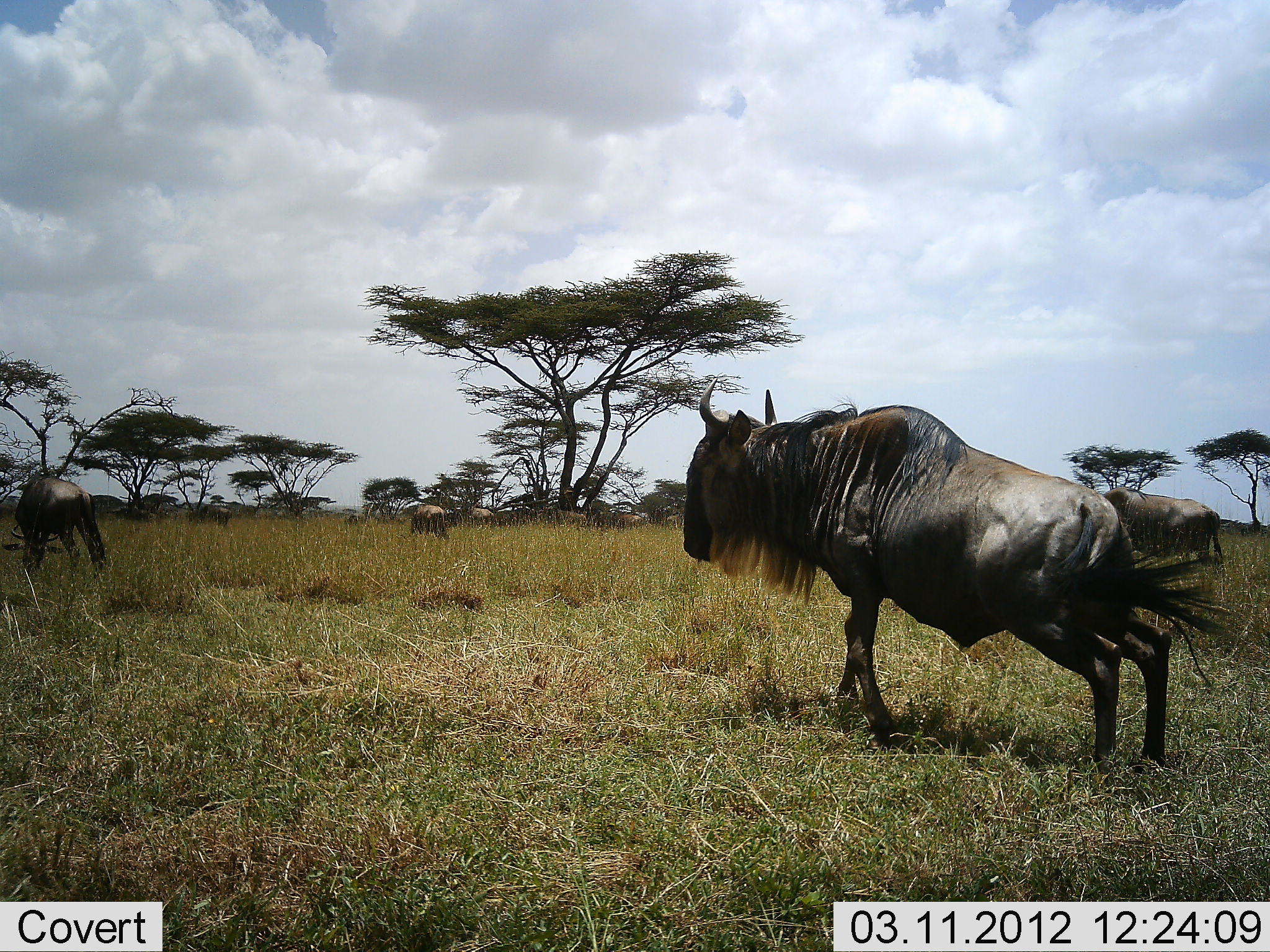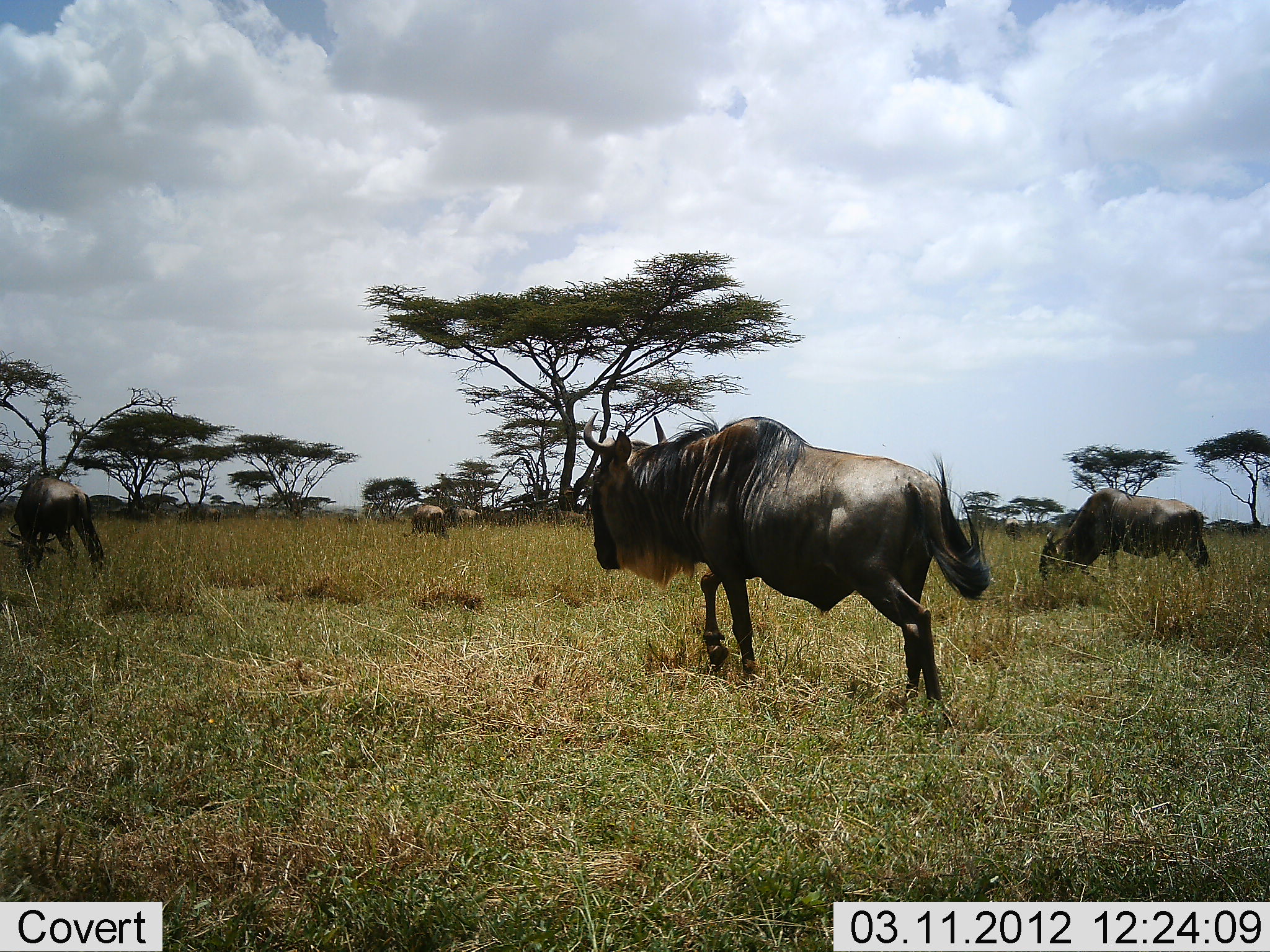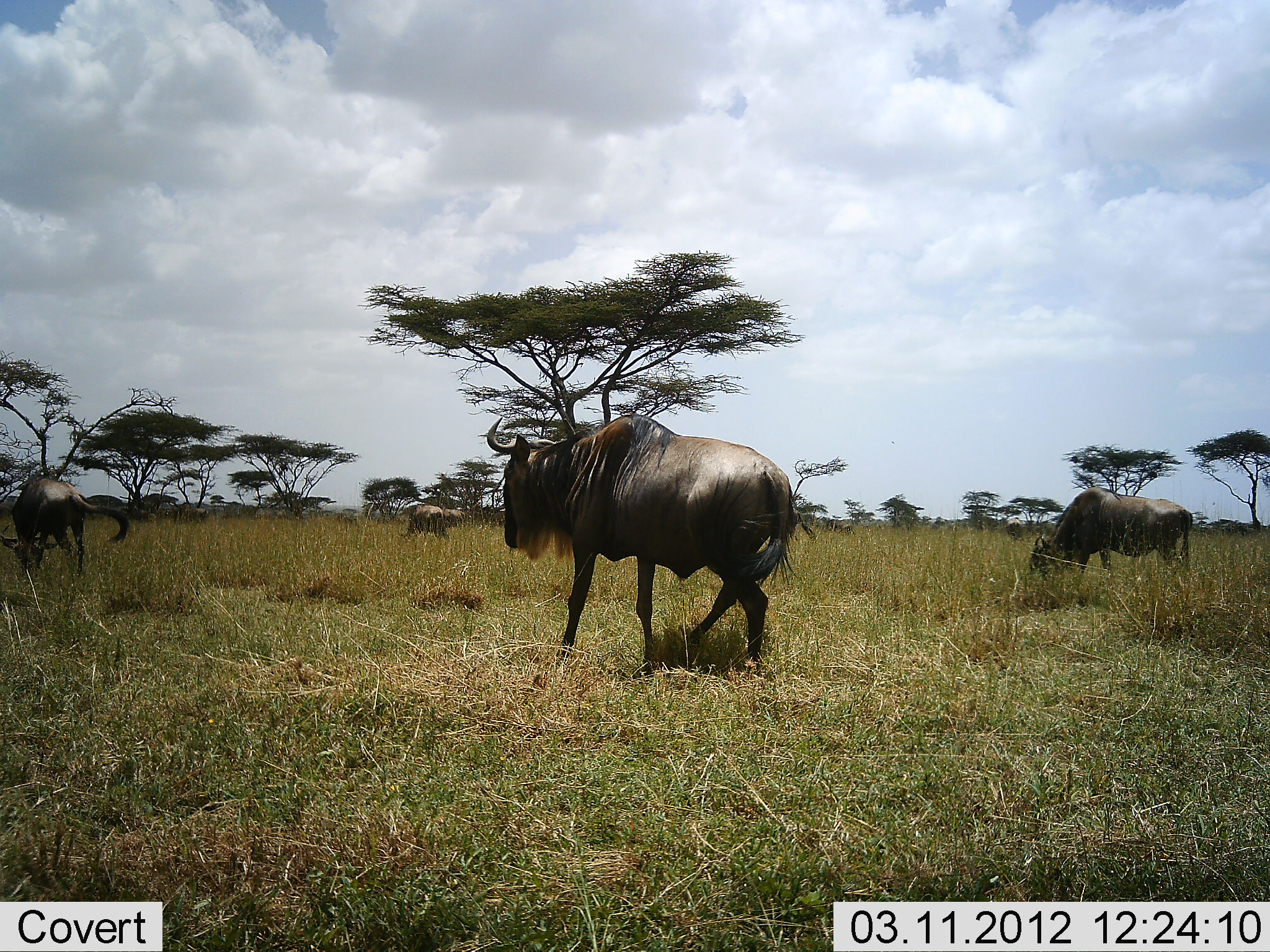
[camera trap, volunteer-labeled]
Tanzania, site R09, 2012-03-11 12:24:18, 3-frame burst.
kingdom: Animalia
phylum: Chordata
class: Mammalia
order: Artiodactyla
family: Bovidae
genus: Connochaetes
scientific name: Connochaetes taurinus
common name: blue wildebeest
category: wildebeest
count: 8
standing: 30%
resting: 0%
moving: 90%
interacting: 0%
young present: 0%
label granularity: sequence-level